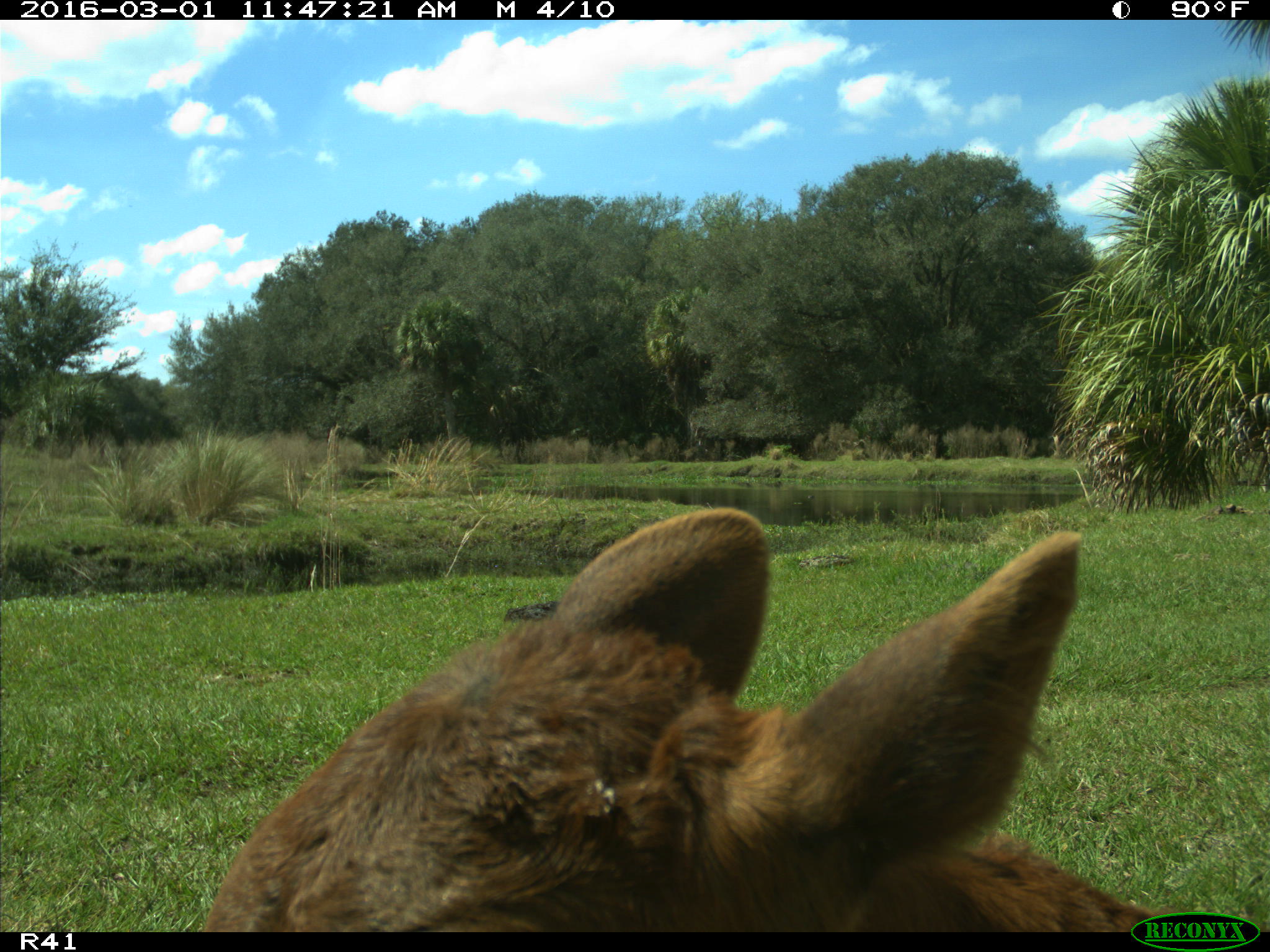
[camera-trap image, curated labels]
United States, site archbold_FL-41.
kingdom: Animalia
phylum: Chordata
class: Mammalia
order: Artiodactyla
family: Bovidae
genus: Bos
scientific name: Bos taurus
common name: domestic cow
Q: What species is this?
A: Bos taurus (domestic cow).